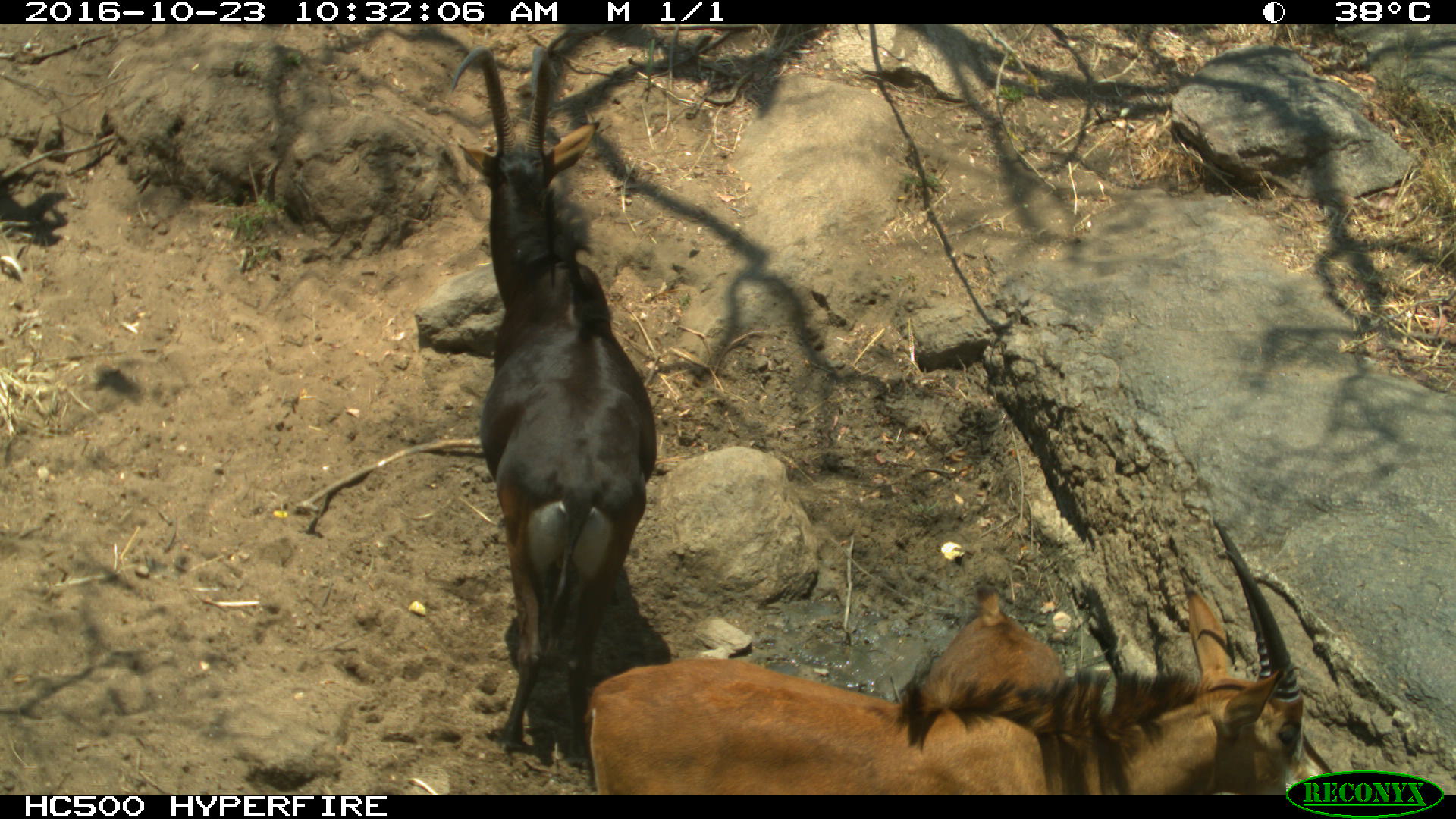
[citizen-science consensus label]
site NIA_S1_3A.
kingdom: Animalia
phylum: Chordata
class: Mammalia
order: Artiodactyla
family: Bovidae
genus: Hippotragus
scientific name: Hippotragus niger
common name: sable antelope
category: sable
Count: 3.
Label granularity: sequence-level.